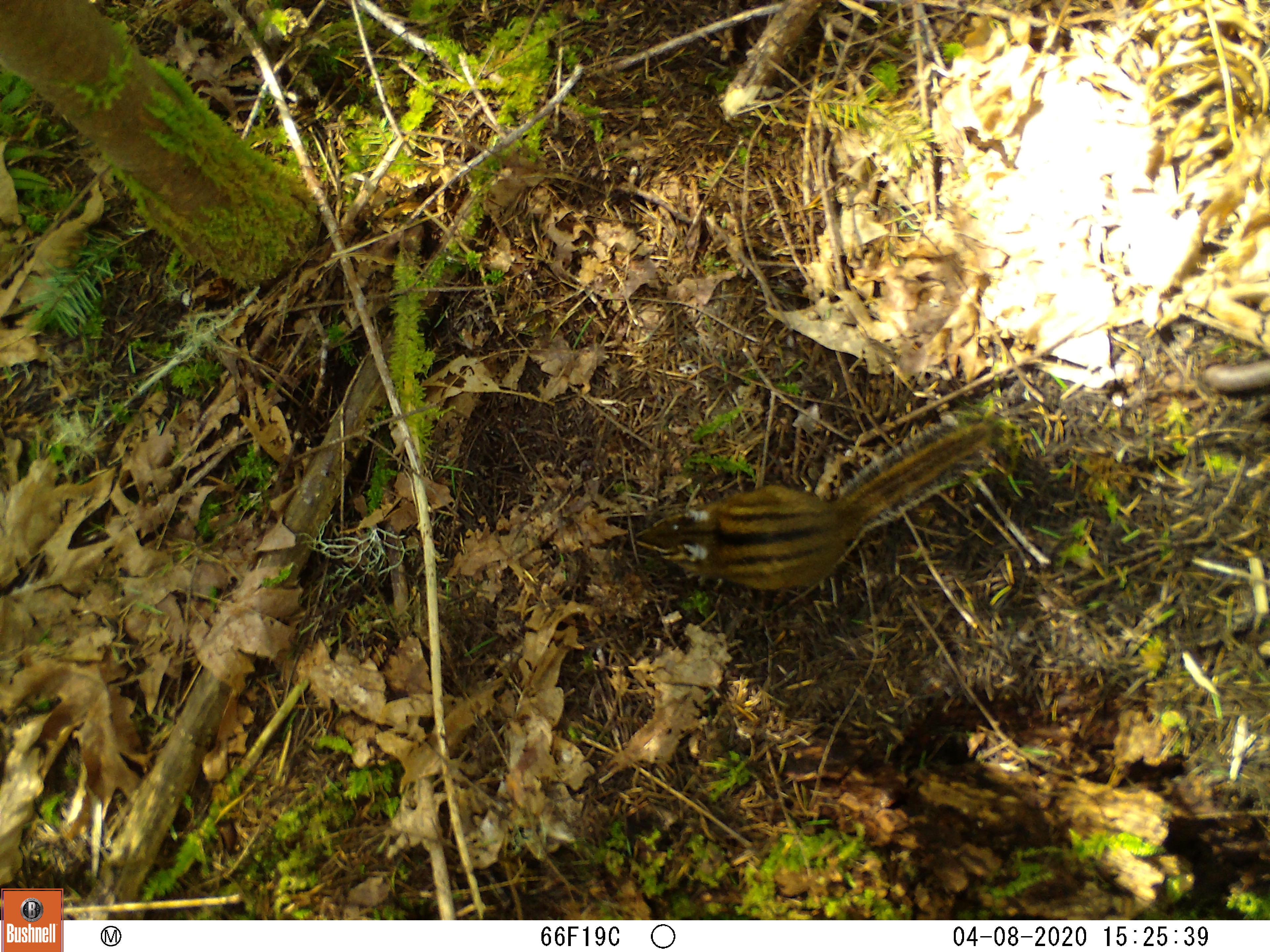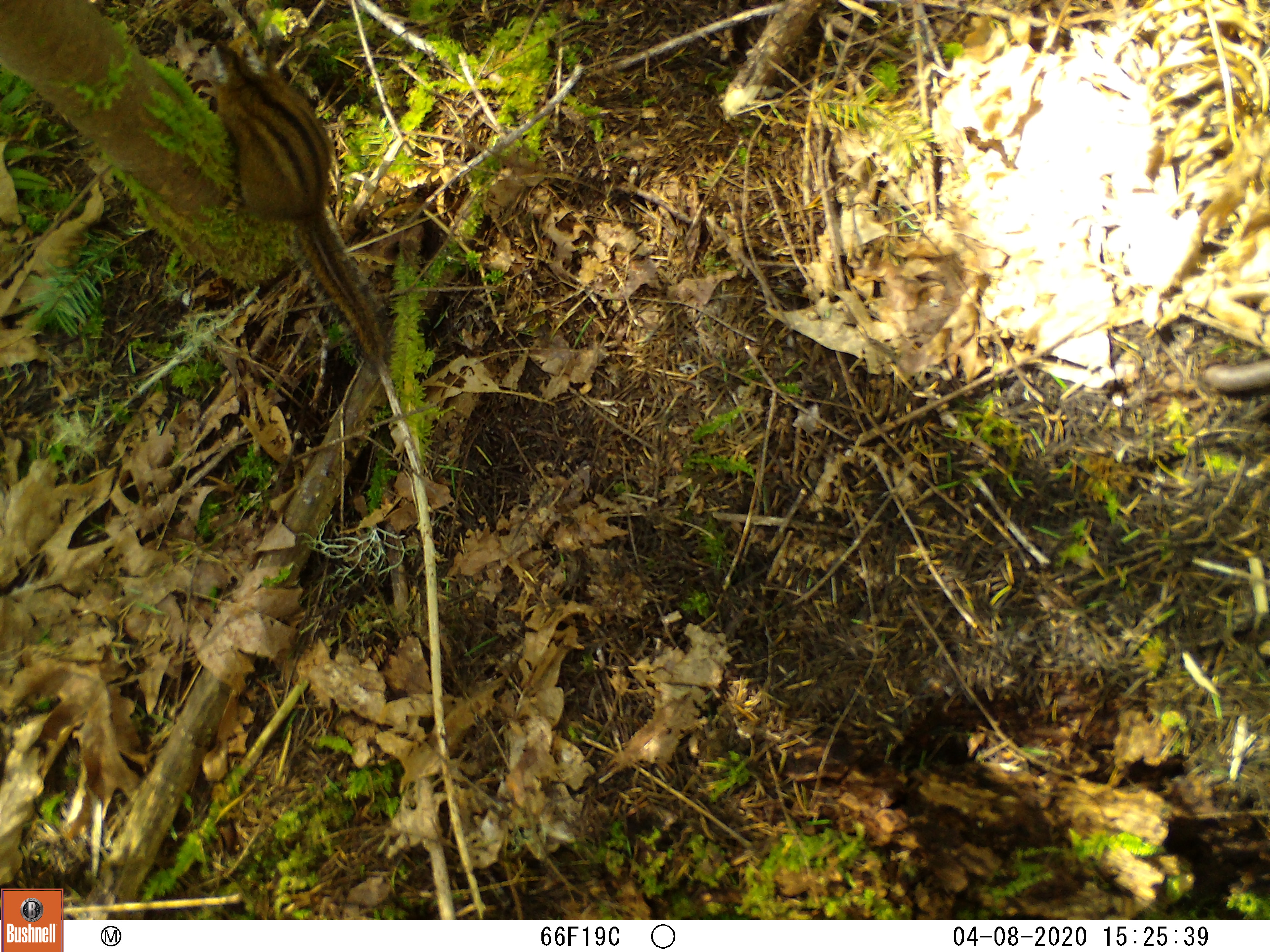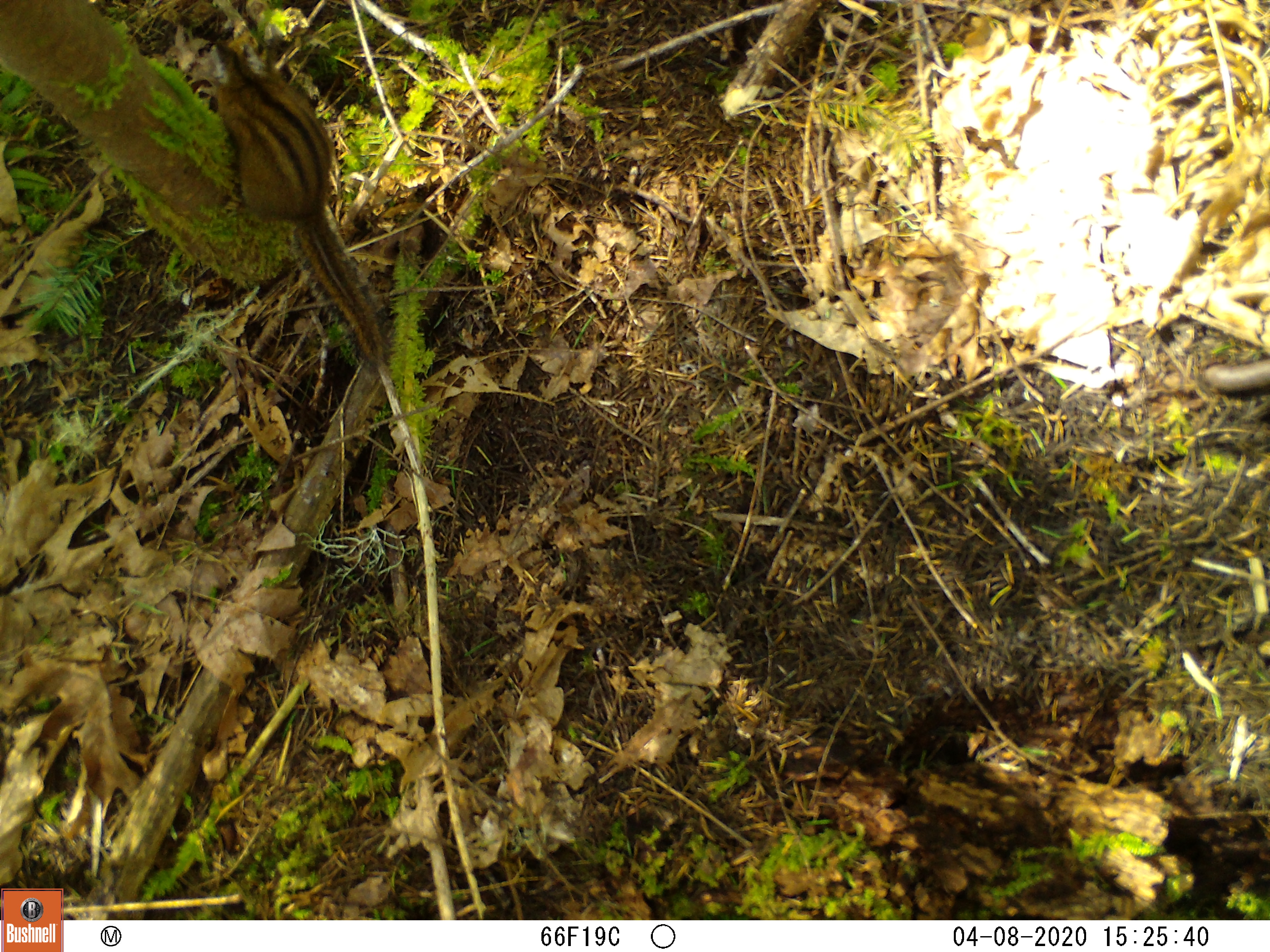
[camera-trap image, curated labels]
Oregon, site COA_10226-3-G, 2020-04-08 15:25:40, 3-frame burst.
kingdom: Animalia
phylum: Chordata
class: Mammalia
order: Rodentia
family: Sciuridae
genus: Neotamias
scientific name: Neotamias townsendii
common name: townsend's chipmunk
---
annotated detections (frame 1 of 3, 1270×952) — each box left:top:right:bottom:
townsend's chipmunk: 618:402:1004:611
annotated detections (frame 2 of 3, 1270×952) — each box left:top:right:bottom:
townsend's chipmunk: 199:33:395:373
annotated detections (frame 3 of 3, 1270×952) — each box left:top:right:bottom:
townsend's chipmunk: 195:31:397:381